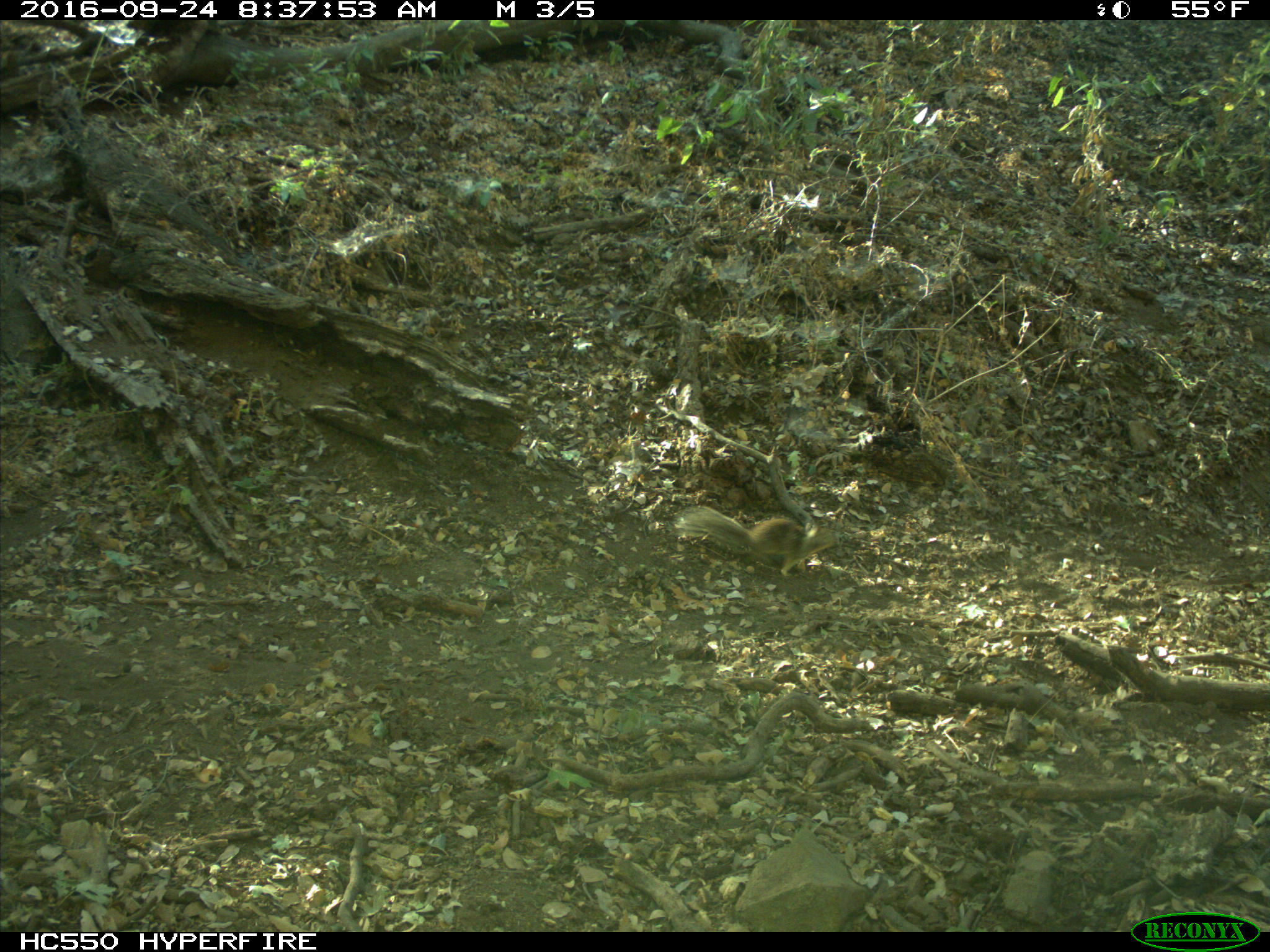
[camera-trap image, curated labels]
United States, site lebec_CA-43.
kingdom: Animalia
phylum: Chordata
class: Mammalia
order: Rodentia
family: Sciuridae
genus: Otospermophilus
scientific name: Otospermophilus beecheyi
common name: california ground squirrel